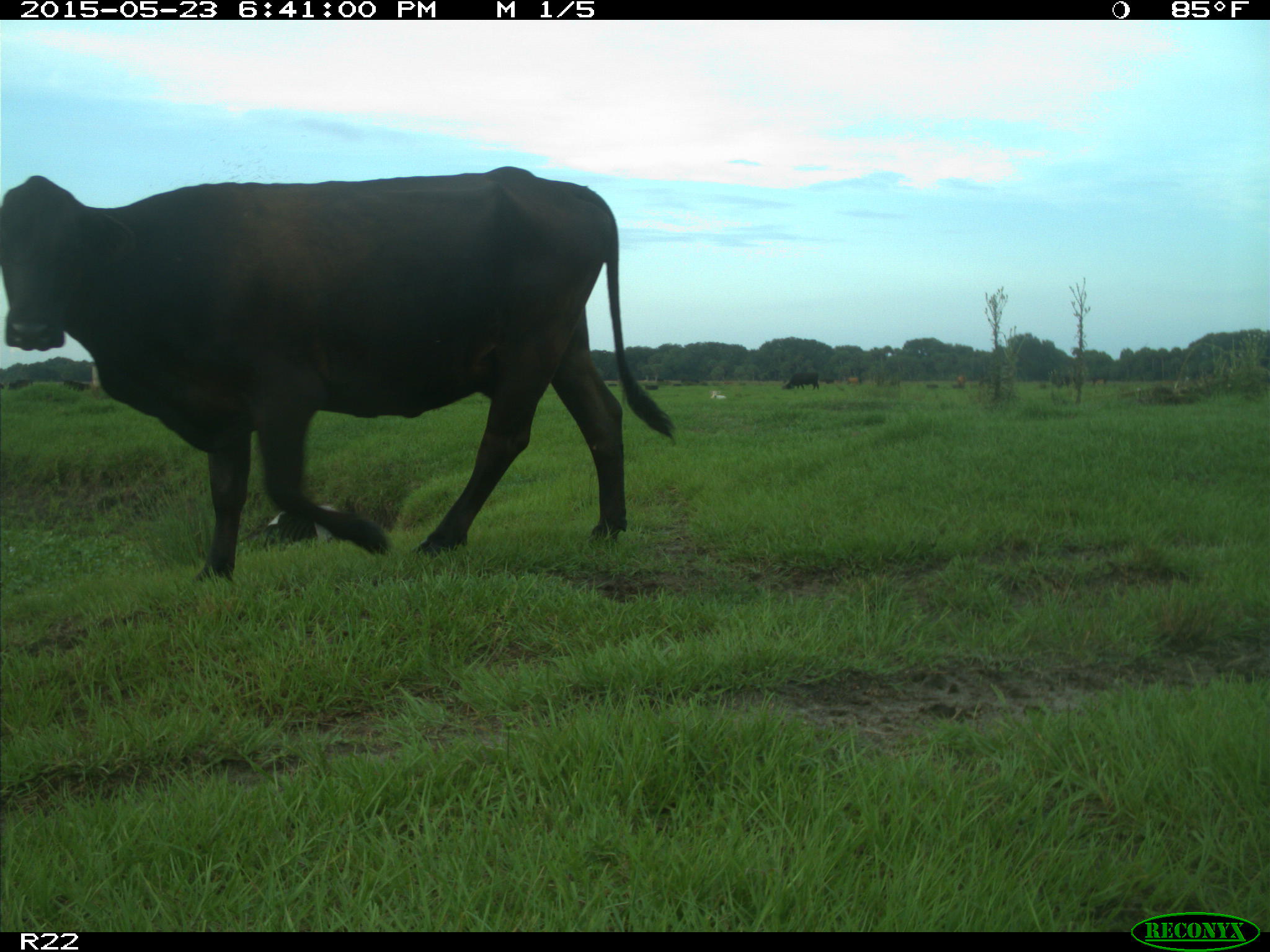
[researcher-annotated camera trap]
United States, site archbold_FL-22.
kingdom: Animalia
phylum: Chordata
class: Mammalia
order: Artiodactyla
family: Bovidae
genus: Bos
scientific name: Bos taurus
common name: domestic cow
Bos taurus (domestic cow).